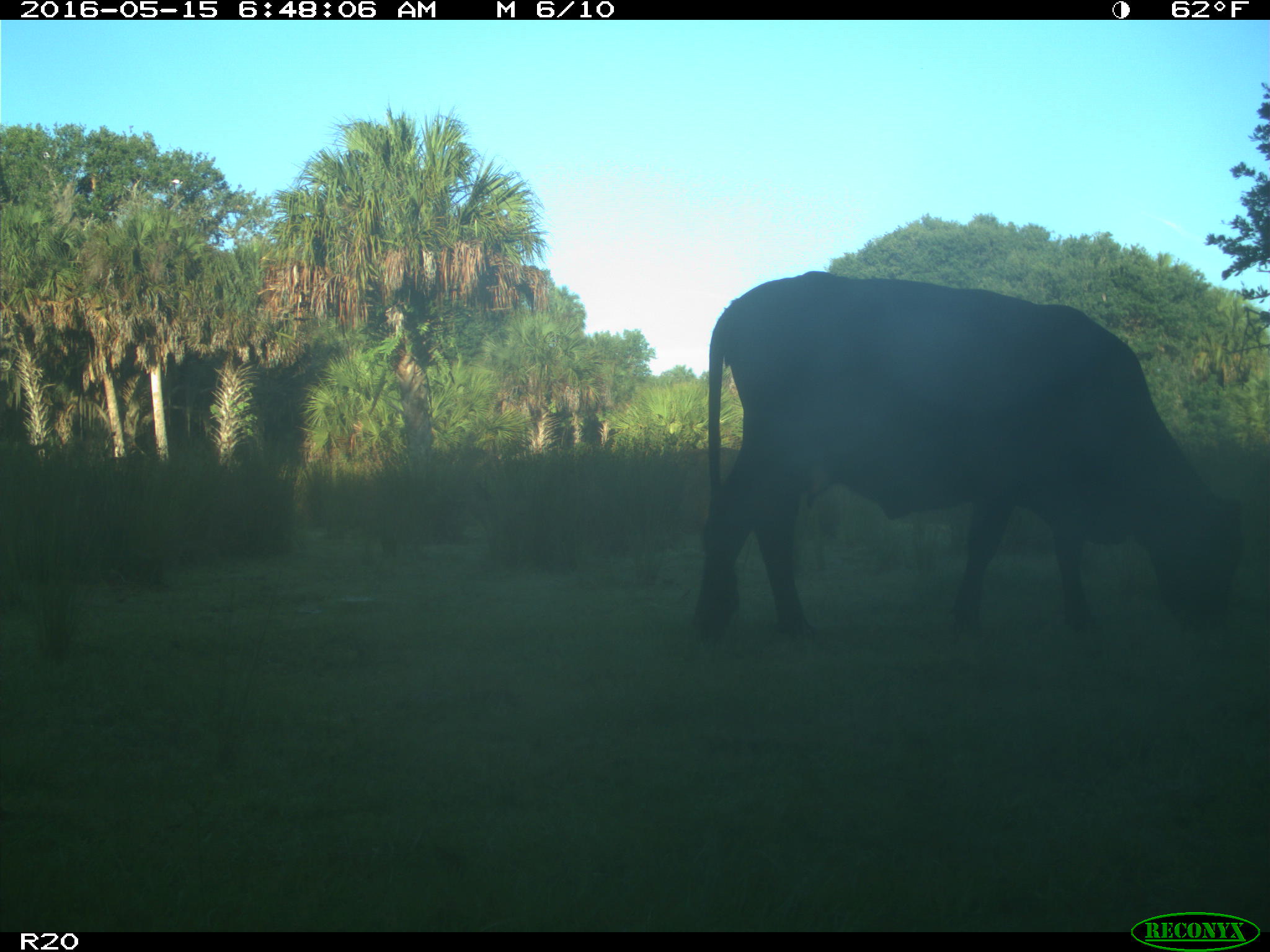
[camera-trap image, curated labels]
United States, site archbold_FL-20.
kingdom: Animalia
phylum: Chordata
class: Mammalia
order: Artiodactyla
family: Bovidae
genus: Bos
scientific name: Bos taurus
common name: domestic cow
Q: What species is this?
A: Bos taurus (domestic cow).